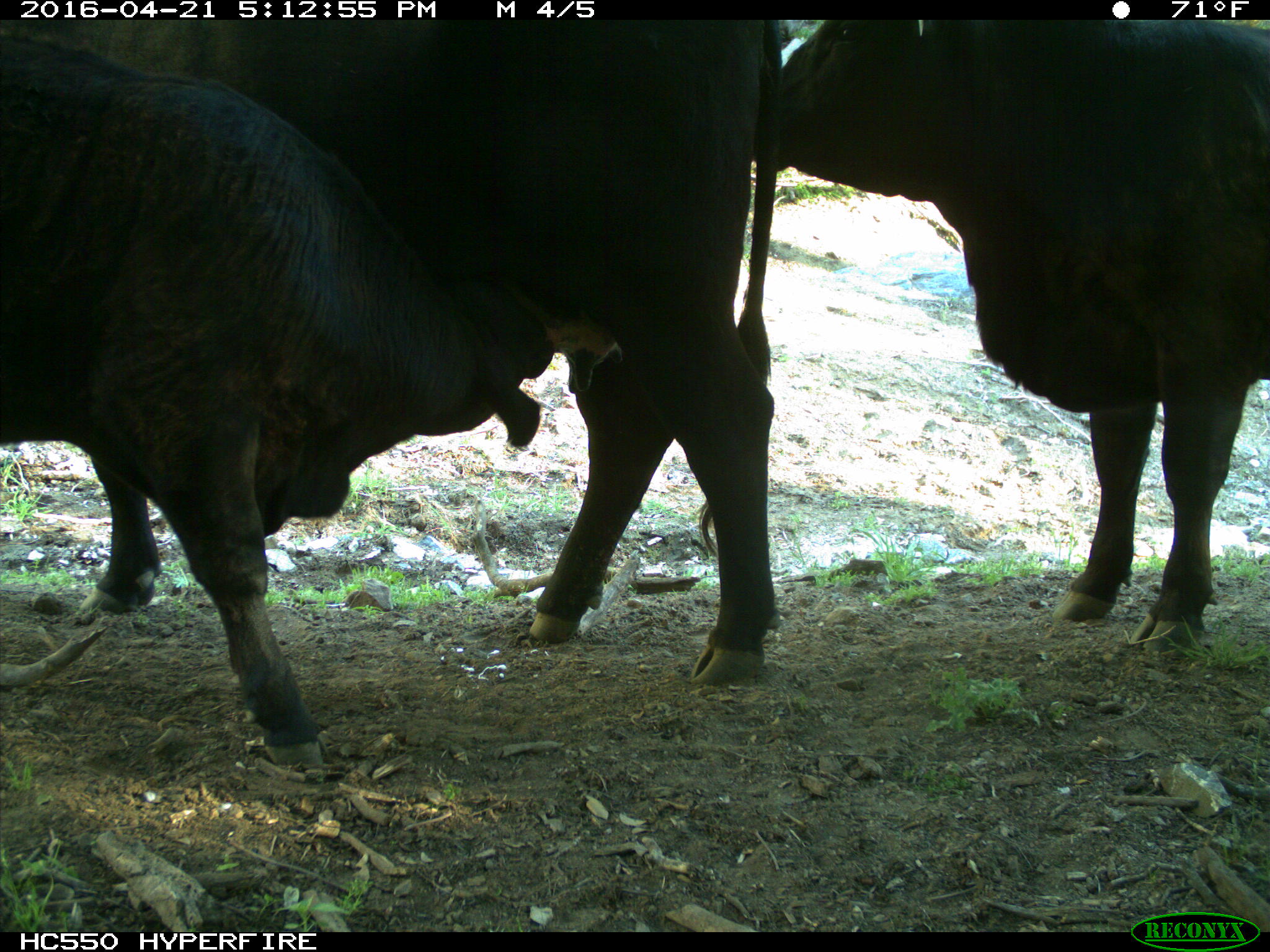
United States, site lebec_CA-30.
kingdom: Animalia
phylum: Chordata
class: Mammalia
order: Artiodactyla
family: Bovidae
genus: Bos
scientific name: Bos taurus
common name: domestic cow